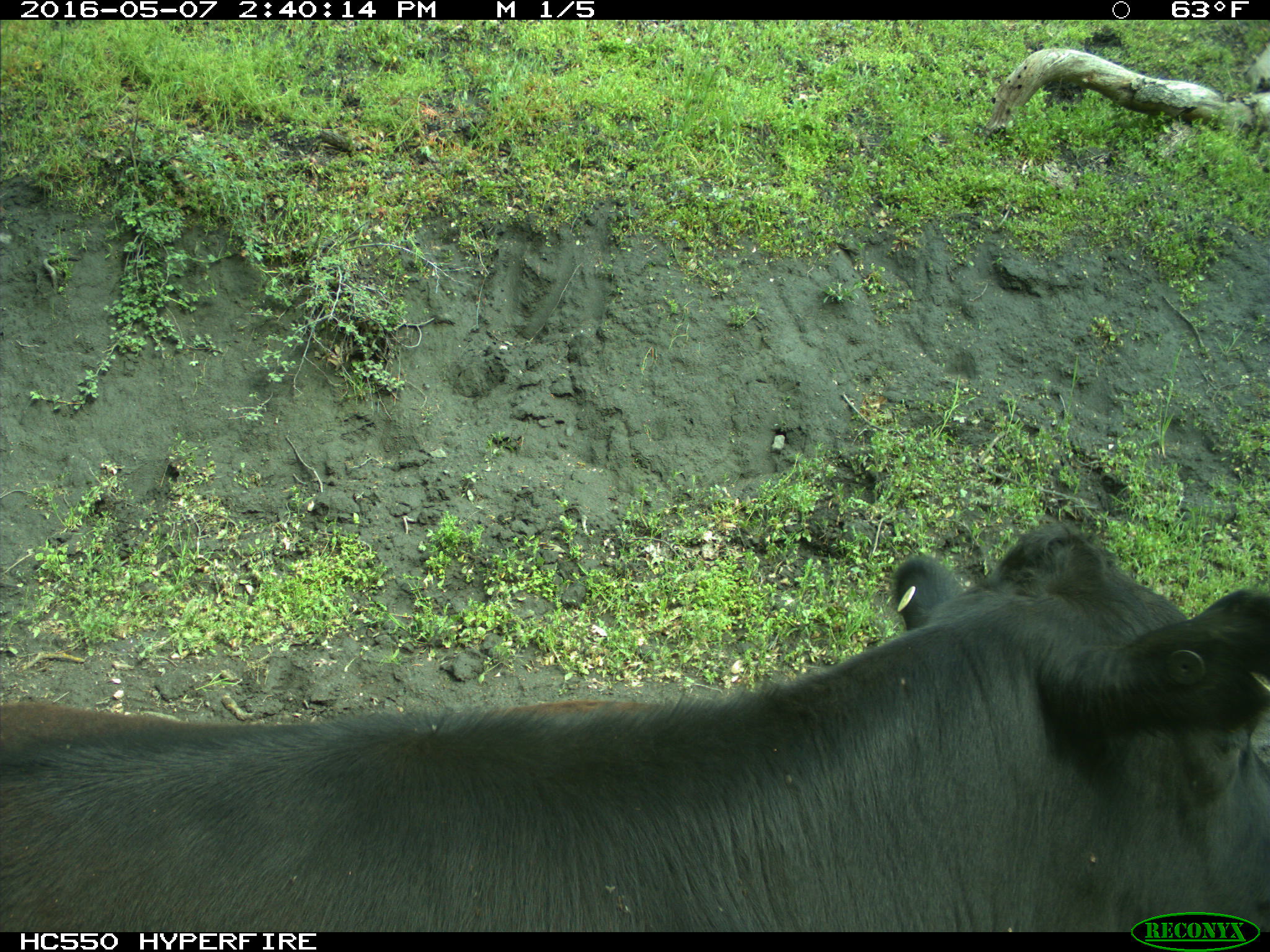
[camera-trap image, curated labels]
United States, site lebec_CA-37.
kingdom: Animalia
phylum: Chordata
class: Mammalia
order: Artiodactyla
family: Bovidae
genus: Bos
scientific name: Bos taurus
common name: domestic cow